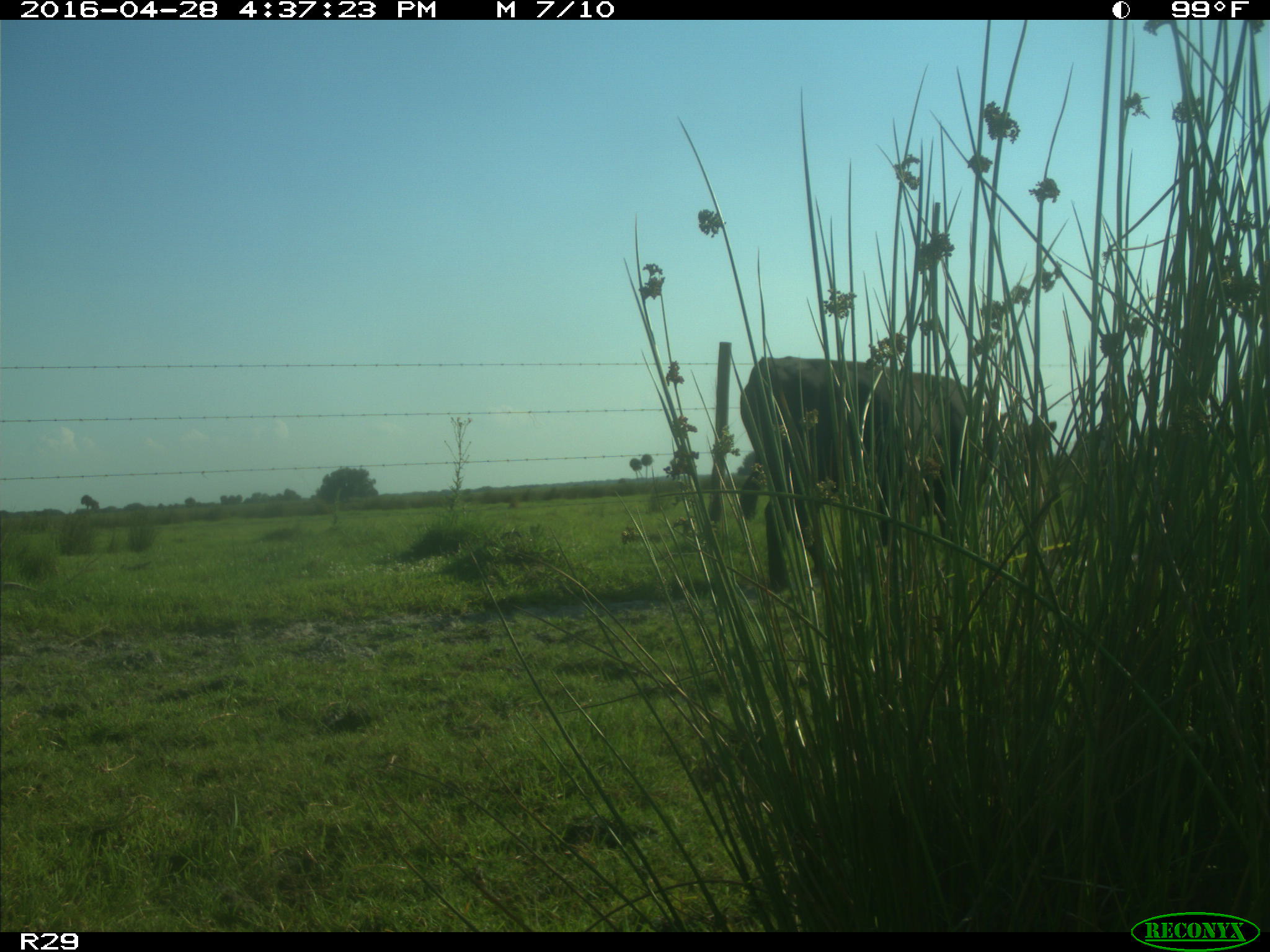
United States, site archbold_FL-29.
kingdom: Animalia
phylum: Chordata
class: Mammalia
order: Artiodactyla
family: Bovidae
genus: Bos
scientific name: Bos taurus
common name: domestic cow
Bos taurus (domestic cow).